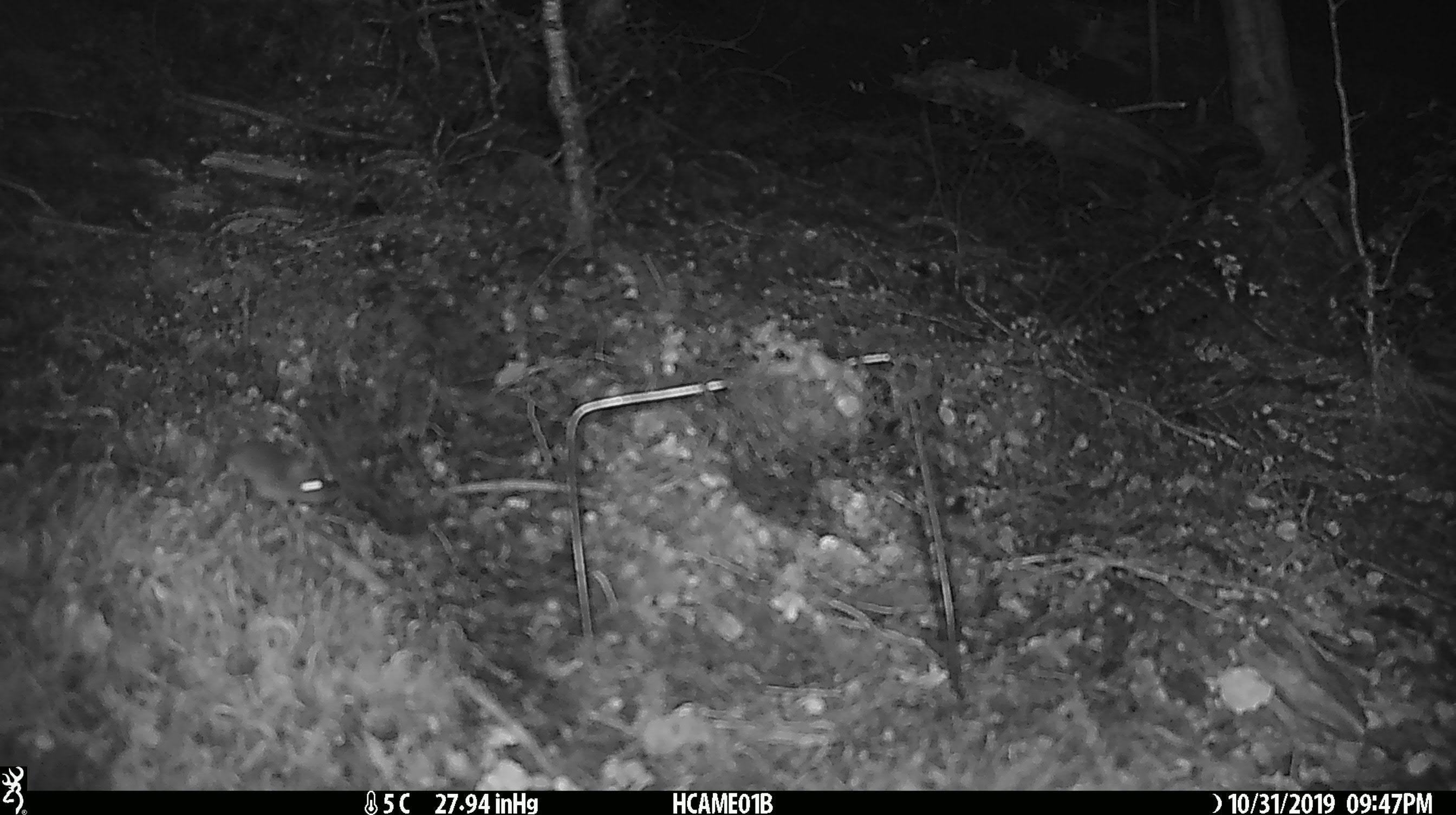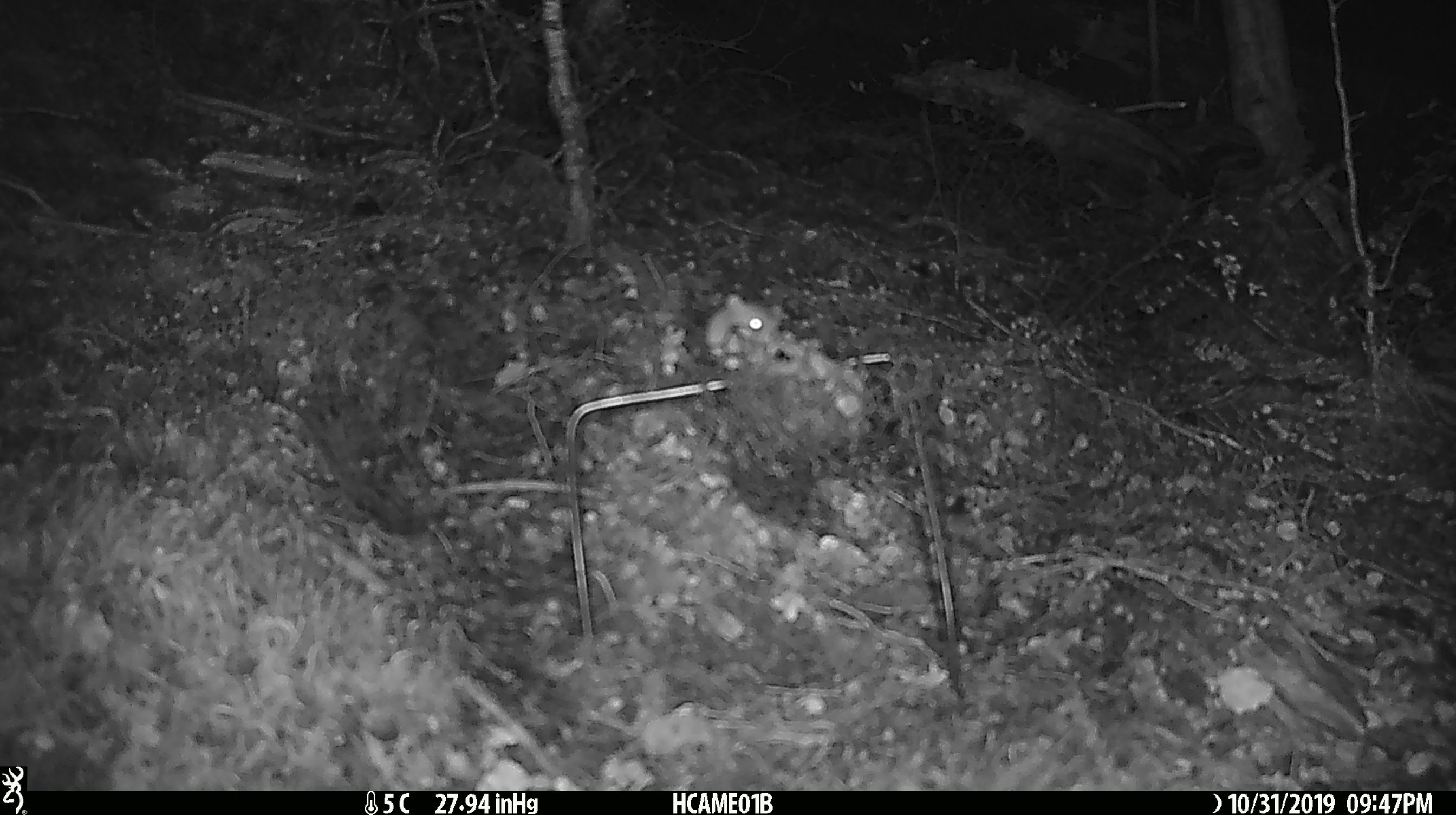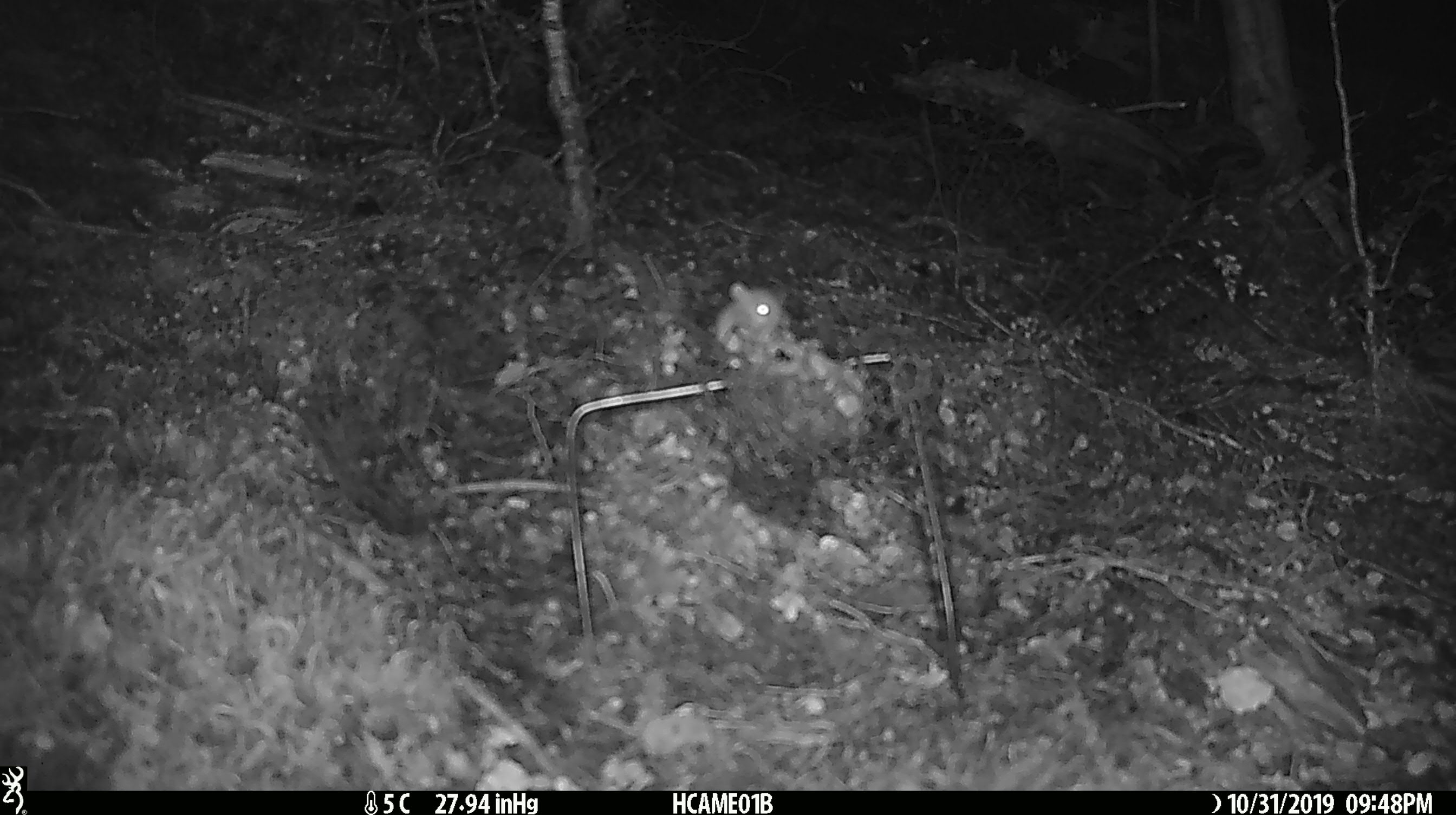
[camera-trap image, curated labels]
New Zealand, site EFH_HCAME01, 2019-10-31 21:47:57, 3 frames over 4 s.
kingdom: Animalia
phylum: Chordata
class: Mammalia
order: Rodentia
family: Muridae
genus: Mus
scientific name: Mus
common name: mouse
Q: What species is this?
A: Mouse (Mus).